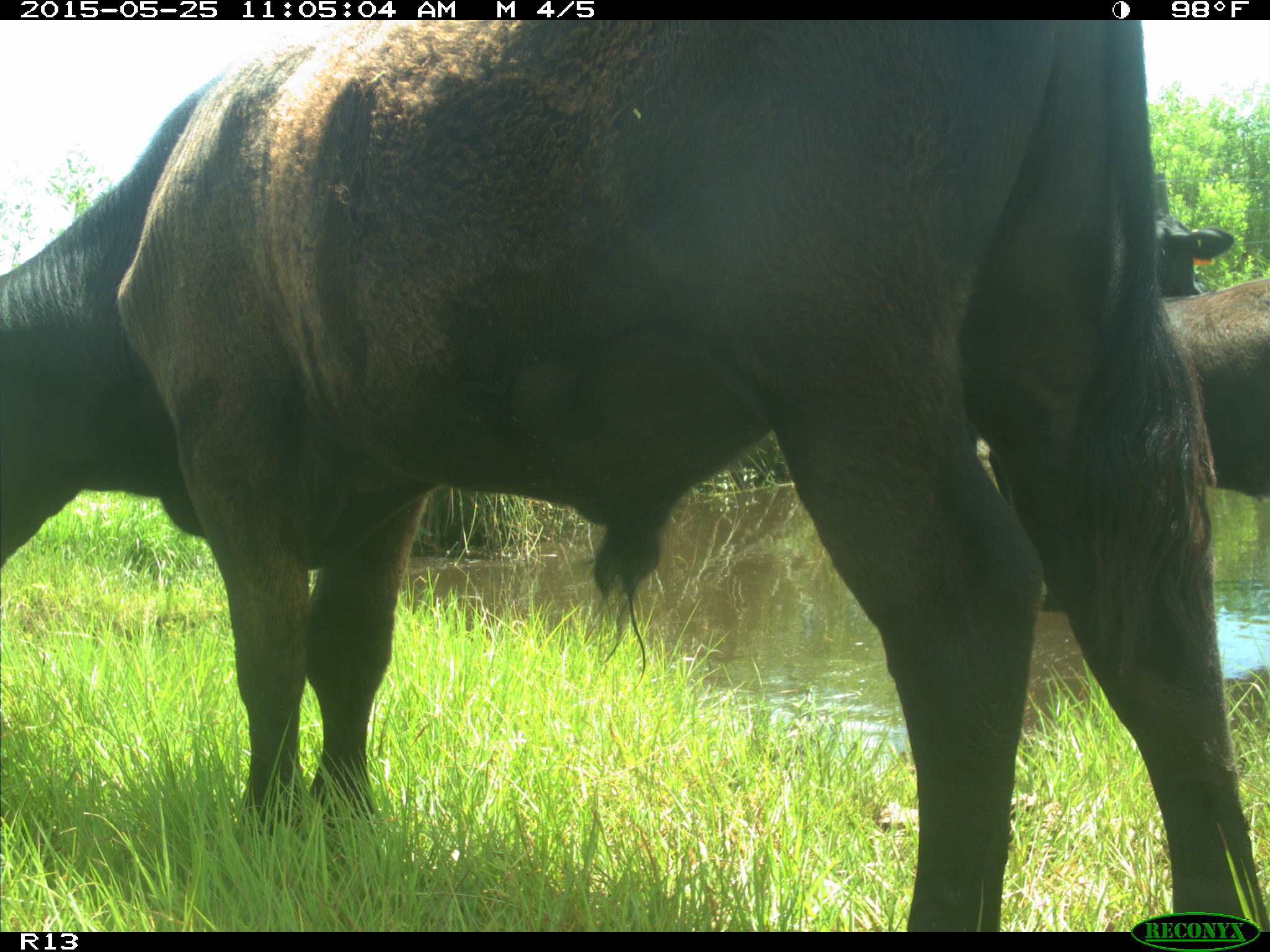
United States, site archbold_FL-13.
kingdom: Animalia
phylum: Chordata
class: Mammalia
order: Artiodactyla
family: Bovidae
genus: Bos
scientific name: Bos taurus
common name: domestic cow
Bos taurus (domestic cow).